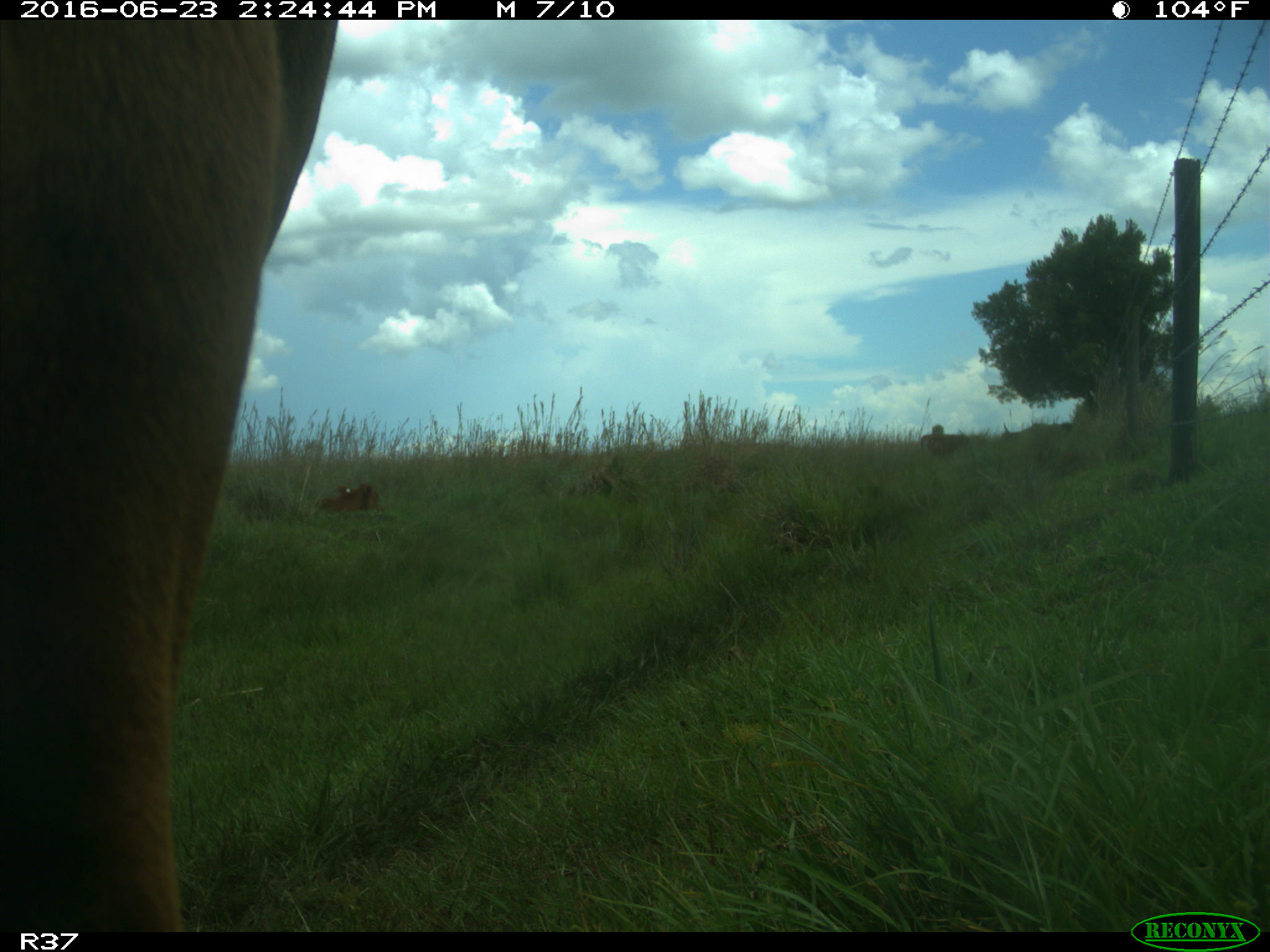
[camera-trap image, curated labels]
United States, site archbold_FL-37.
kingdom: Animalia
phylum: Chordata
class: Mammalia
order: Artiodactyla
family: Bovidae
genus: Bos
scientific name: Bos taurus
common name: domestic cow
Bos taurus (domestic cow).